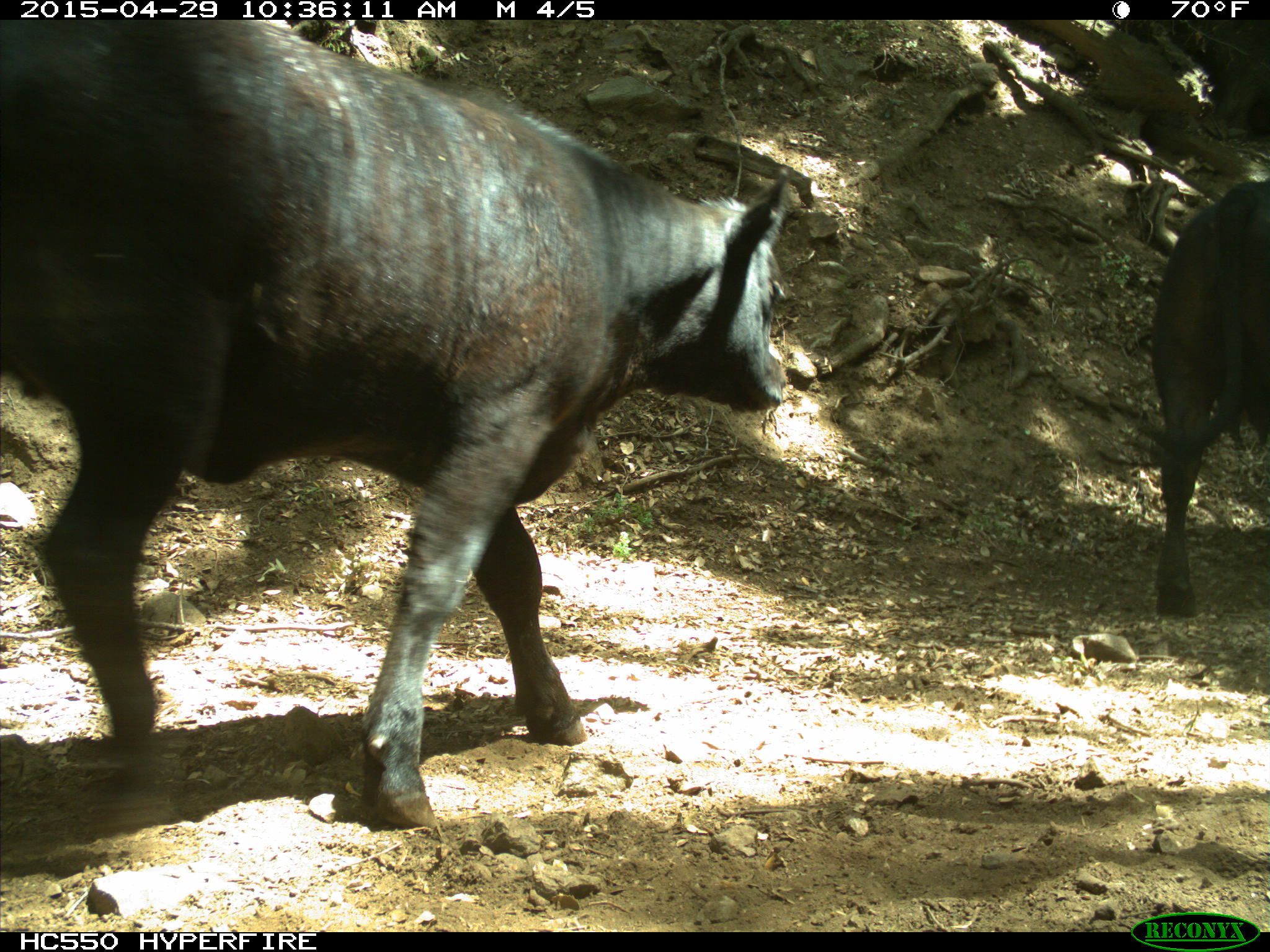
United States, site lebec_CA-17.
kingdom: Animalia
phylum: Chordata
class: Mammalia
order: Artiodactyla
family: Bovidae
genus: Bos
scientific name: Bos taurus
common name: domestic cow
Bos taurus (domestic cow).